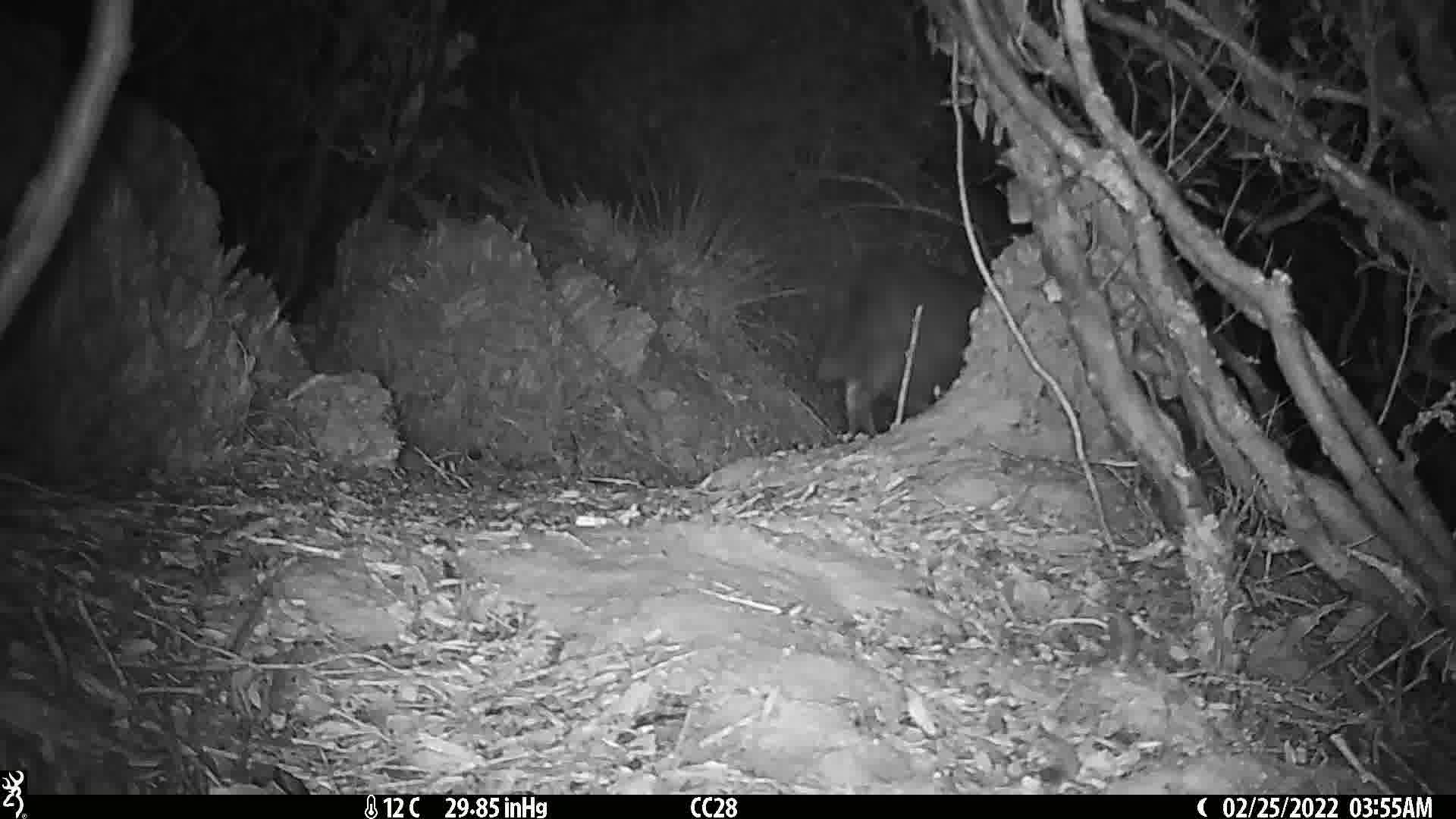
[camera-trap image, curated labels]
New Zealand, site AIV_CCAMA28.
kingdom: Animalia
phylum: Chordata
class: Mammalia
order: Carnivora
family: Felidae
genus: Felis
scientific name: Felis catus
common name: domestic cat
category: cat